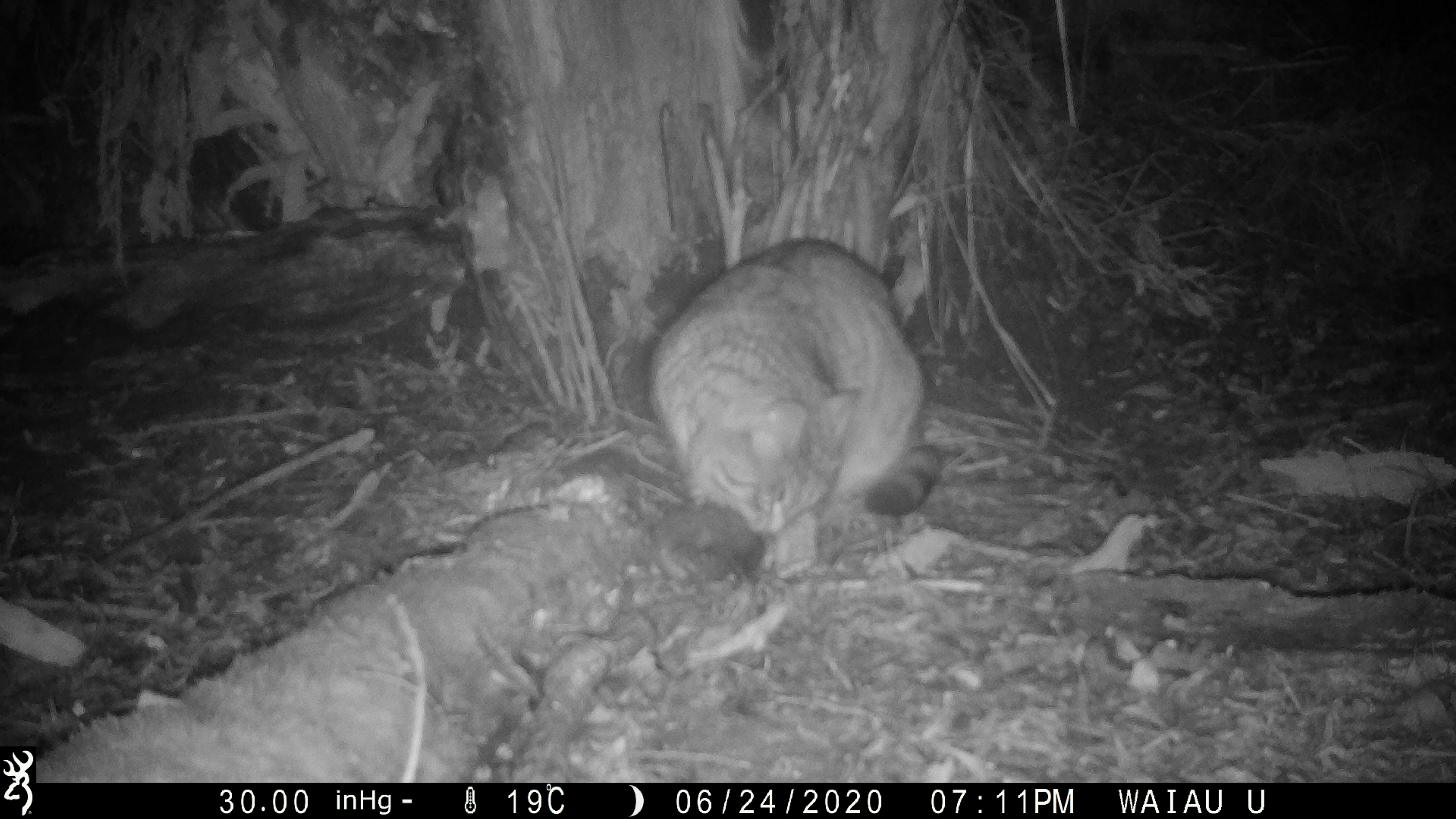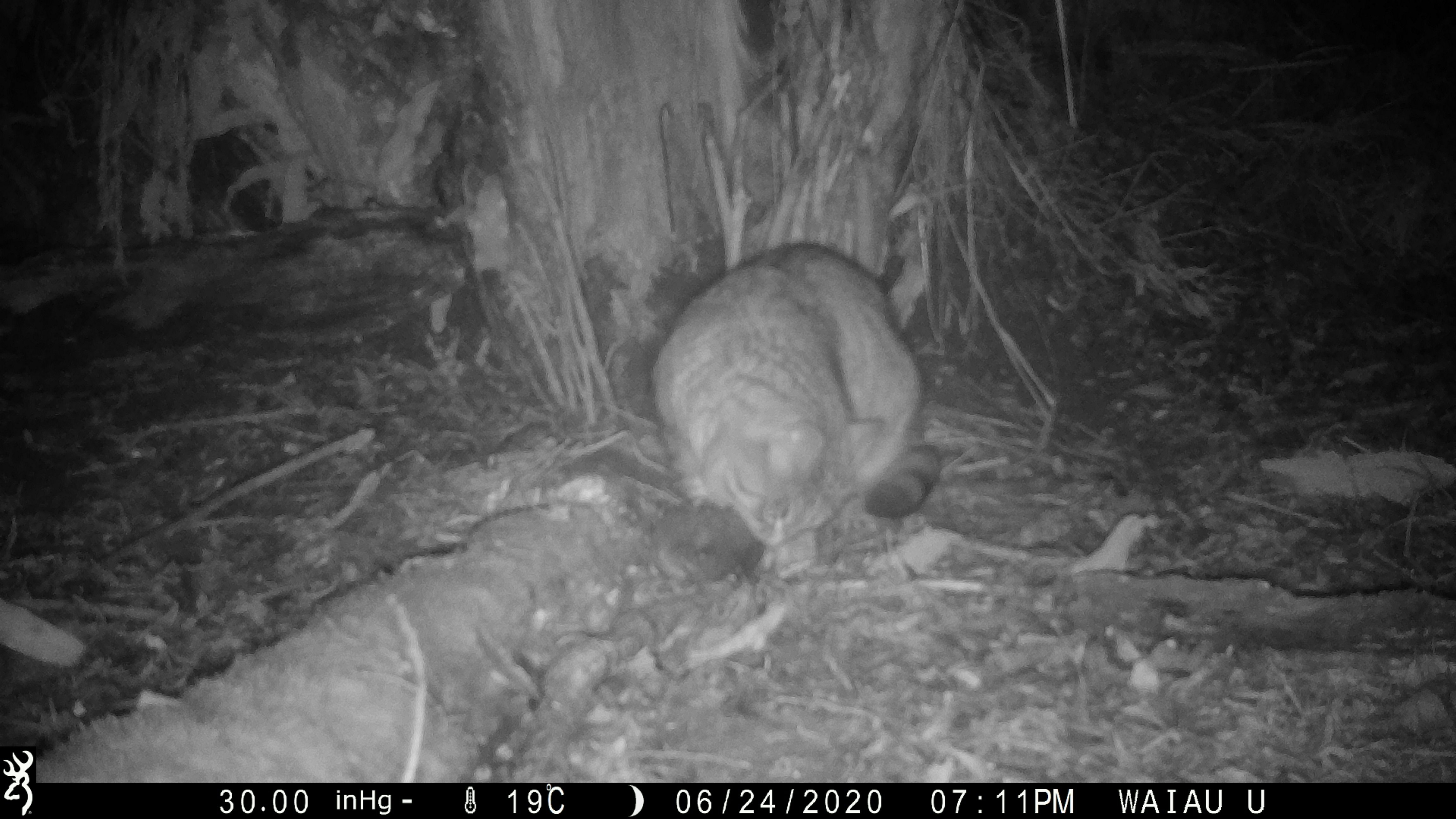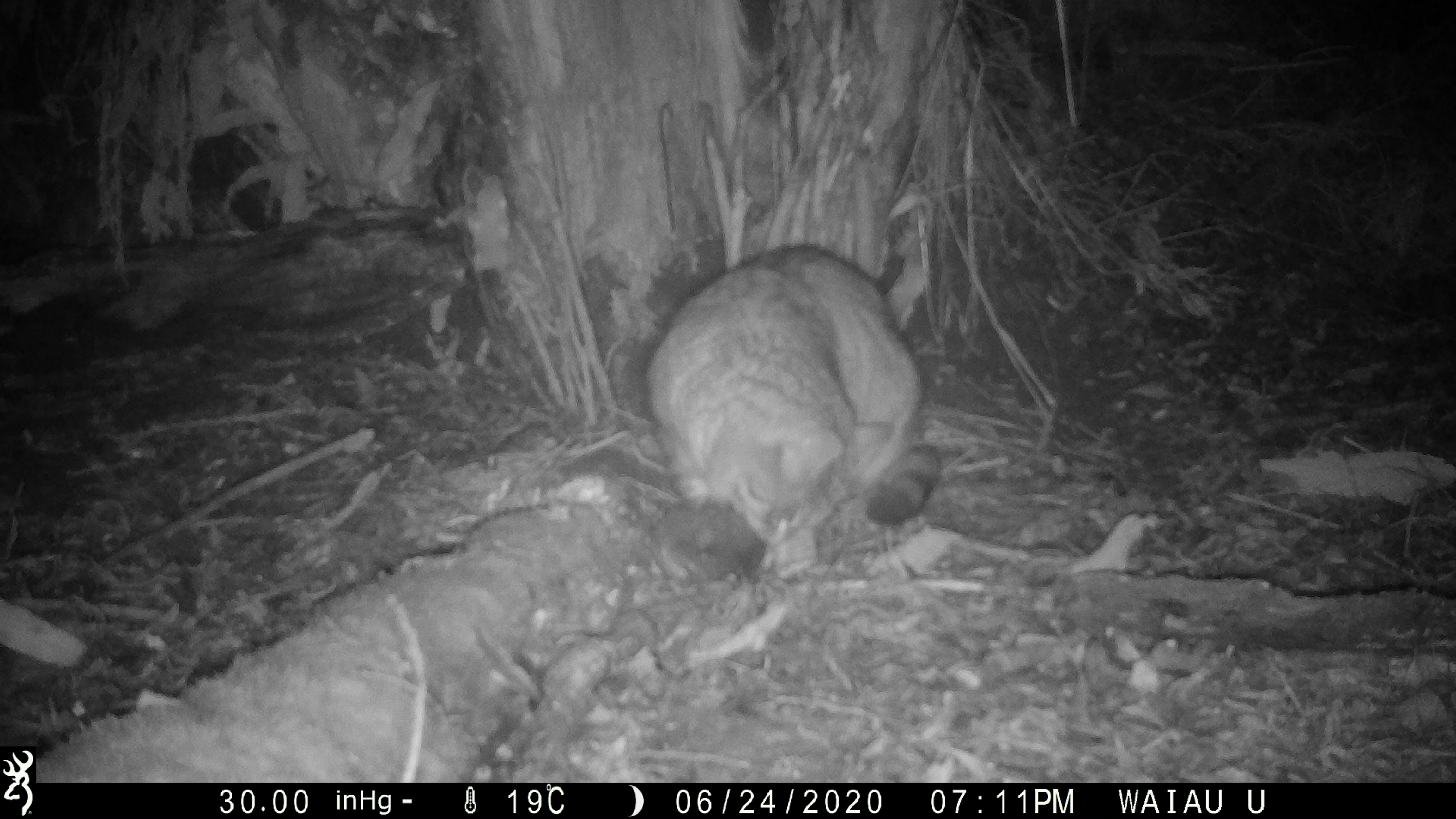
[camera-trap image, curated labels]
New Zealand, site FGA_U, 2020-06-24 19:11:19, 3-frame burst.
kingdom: Animalia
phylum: Chordata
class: Mammalia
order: Carnivora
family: Felidae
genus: Felis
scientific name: Felis catus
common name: domestic cat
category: cat